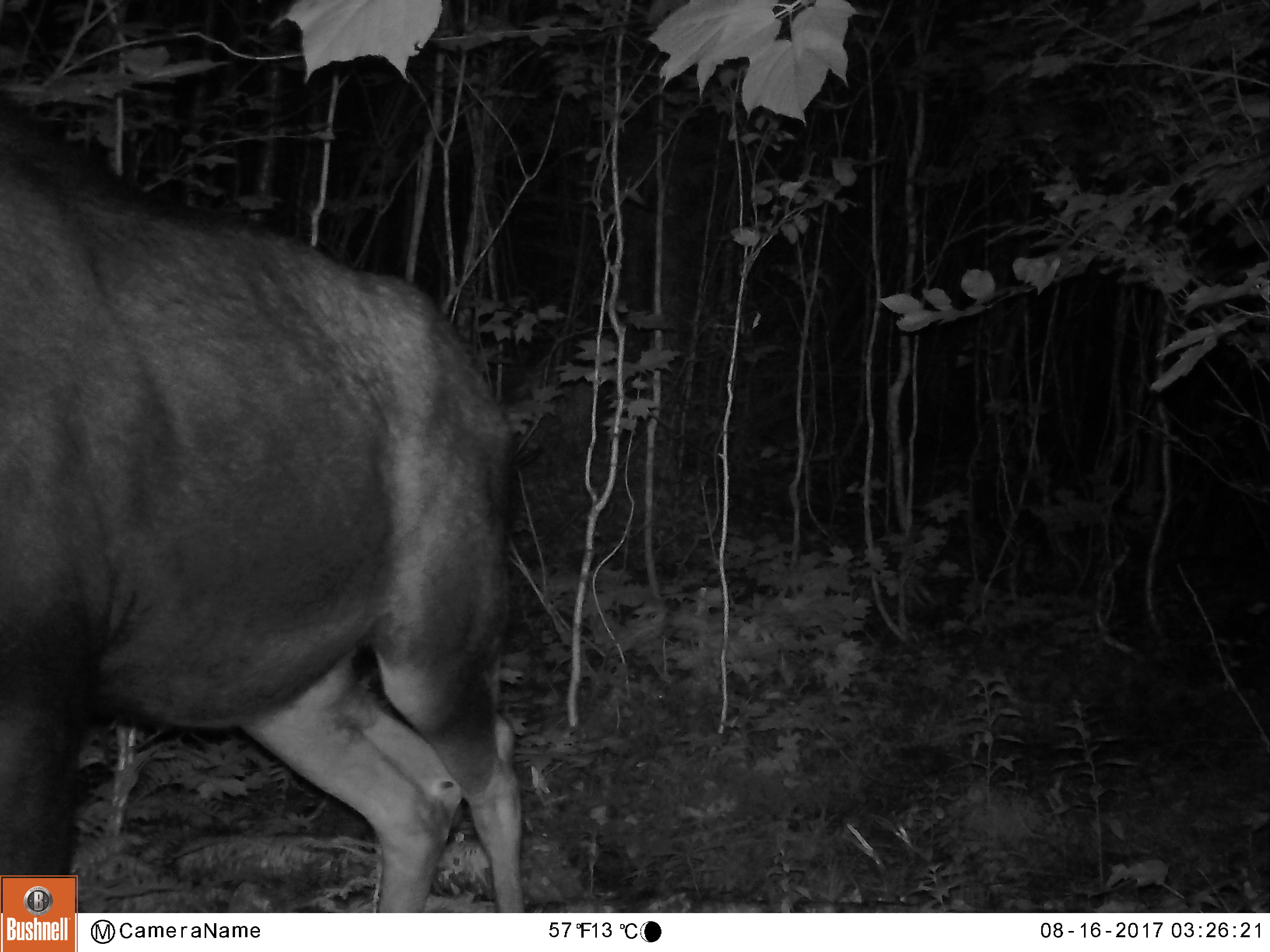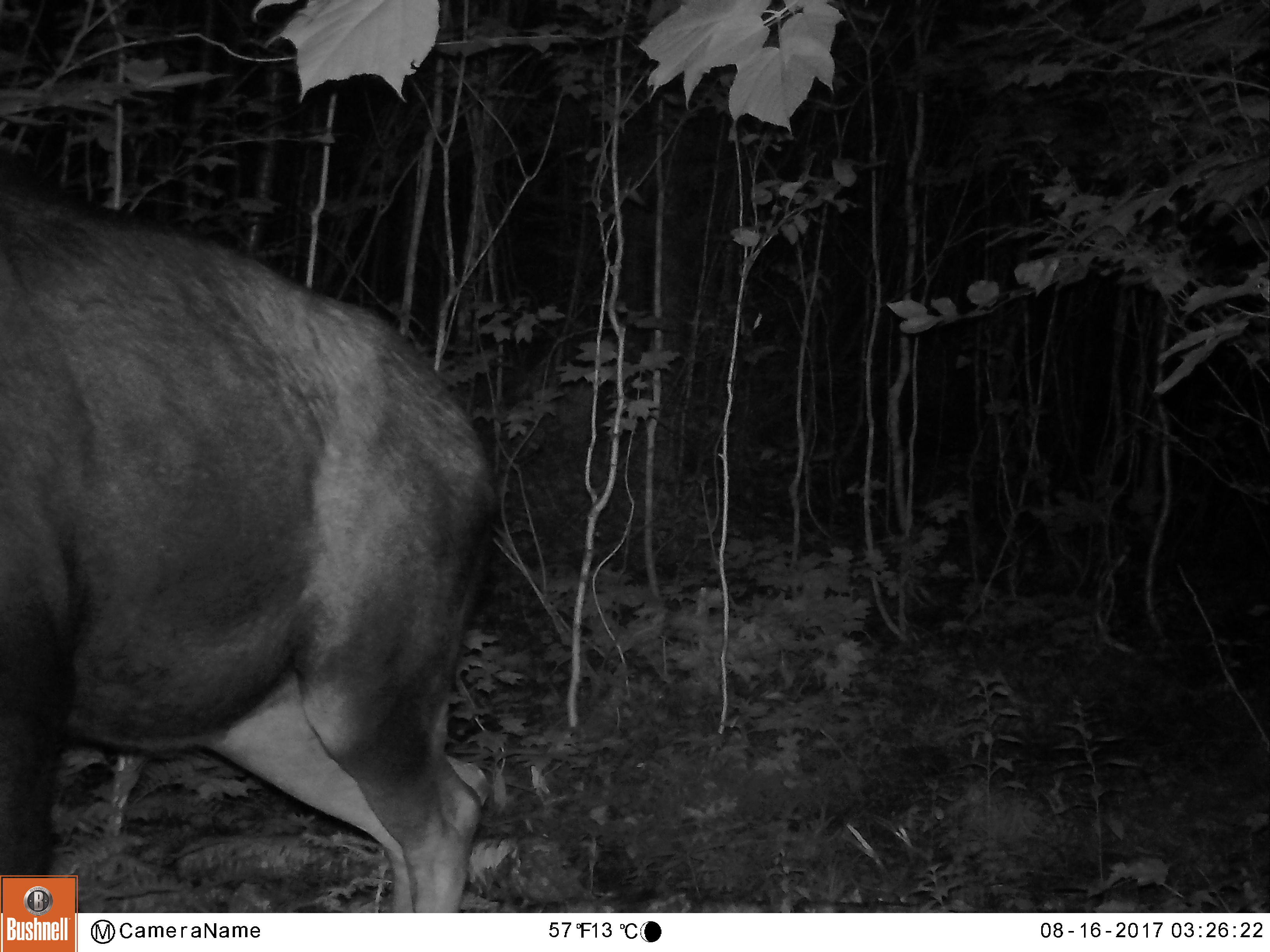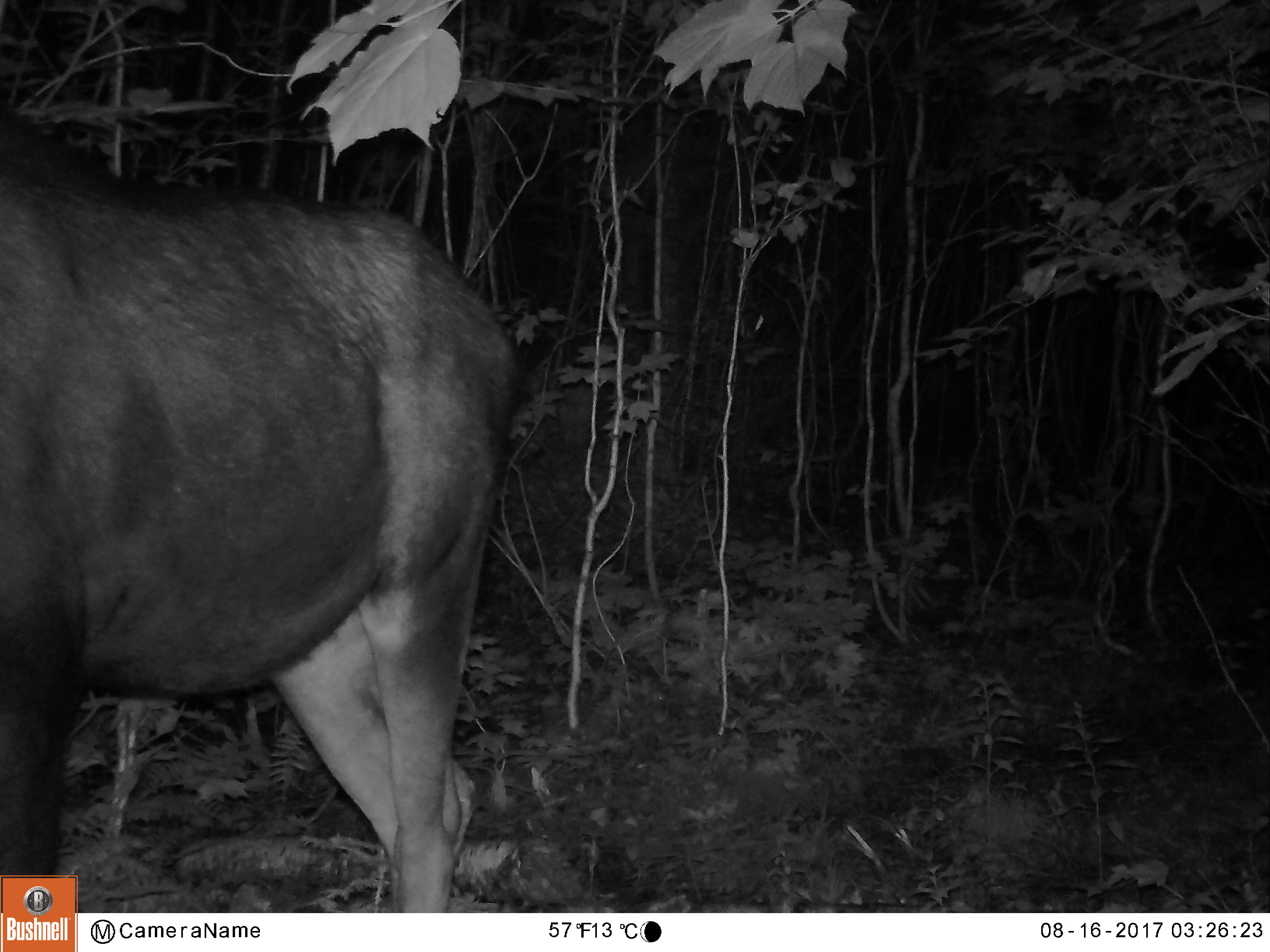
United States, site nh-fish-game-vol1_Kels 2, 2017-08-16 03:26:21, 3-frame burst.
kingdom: Animalia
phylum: Chordata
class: Mammalia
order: Artiodactyla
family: Cervidae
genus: Alces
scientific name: Alces alces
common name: moose